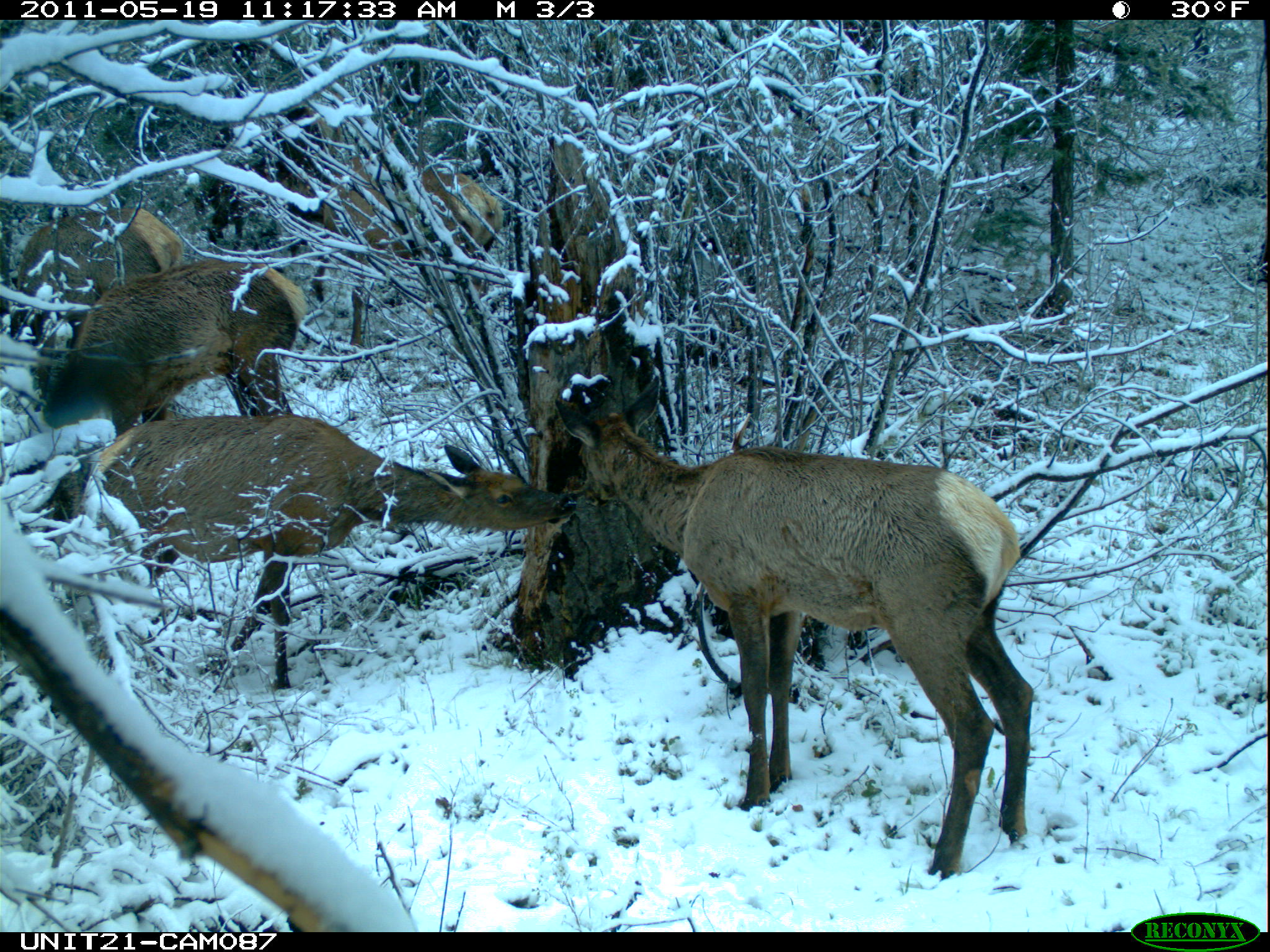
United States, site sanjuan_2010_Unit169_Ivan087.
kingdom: Animalia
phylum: Chordata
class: Mammalia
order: Artiodactyla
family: Cervidae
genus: Cervus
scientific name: Cervus elaphus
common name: red deer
Cervus elaphus (red deer).